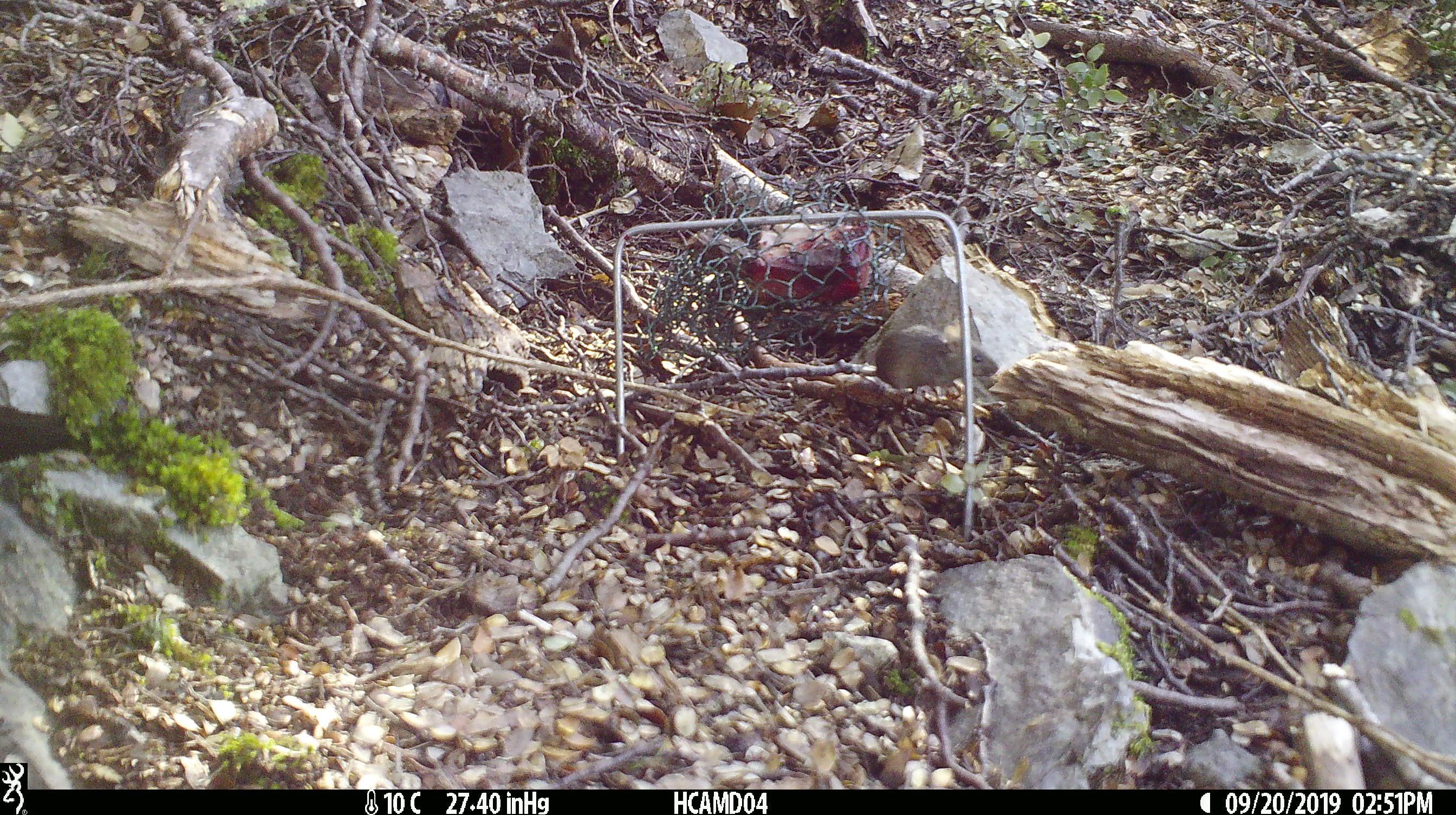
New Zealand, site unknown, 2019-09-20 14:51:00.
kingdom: Animalia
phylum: Chordata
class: Mammalia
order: Rodentia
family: Muridae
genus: Mus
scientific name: Mus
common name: mouse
Mouse (Mus).